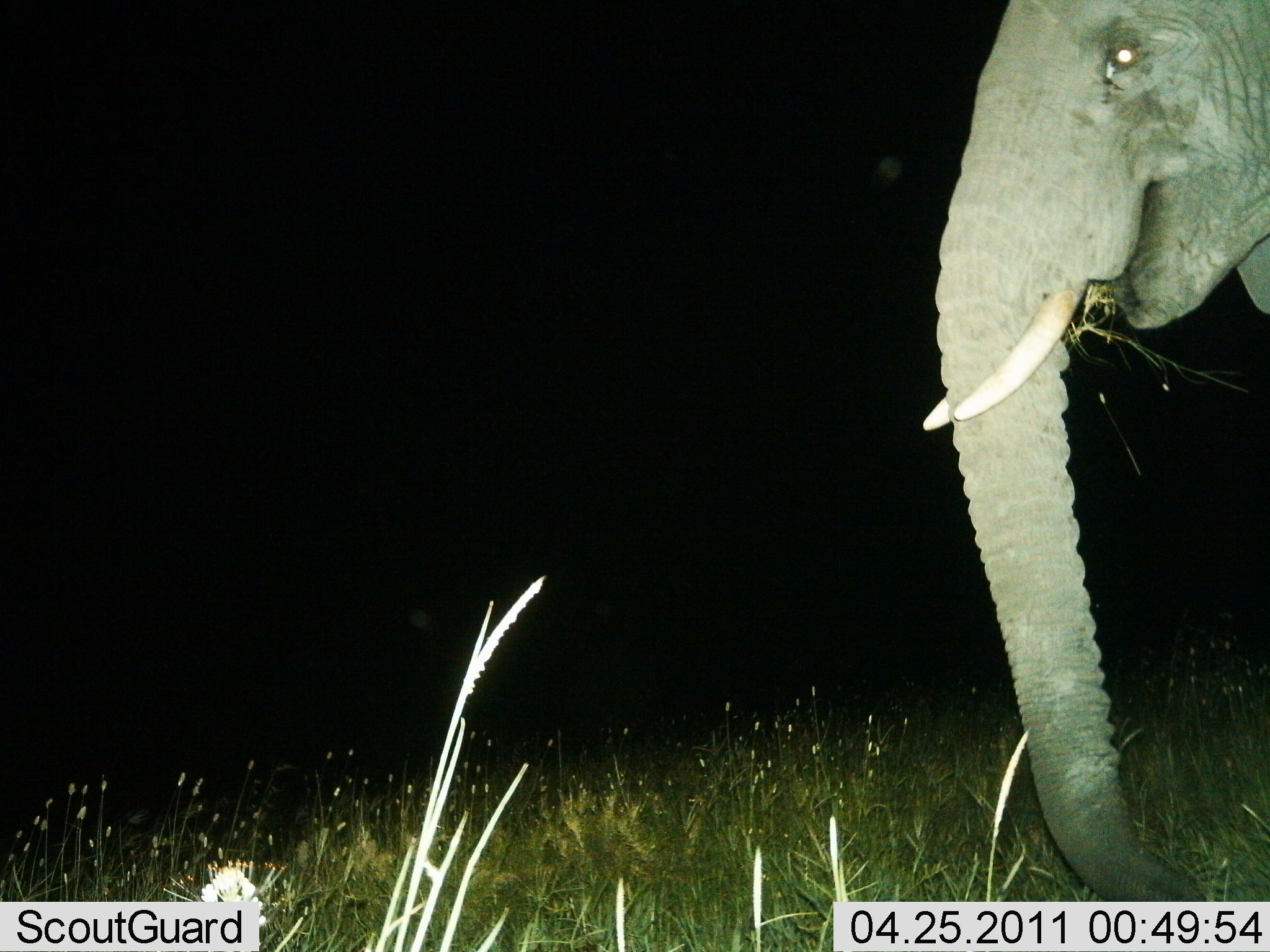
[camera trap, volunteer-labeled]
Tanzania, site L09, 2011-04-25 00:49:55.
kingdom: Animalia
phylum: Chordata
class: Mammalia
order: Proboscidea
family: Elephantidae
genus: Loxodonta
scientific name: Loxodonta africana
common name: african bush elephant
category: elephant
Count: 1.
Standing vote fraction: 45%.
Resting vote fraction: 0%.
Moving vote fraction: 0%.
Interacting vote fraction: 0%.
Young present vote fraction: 0%.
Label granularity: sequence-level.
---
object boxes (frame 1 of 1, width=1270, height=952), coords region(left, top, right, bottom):
animal: region(916, 0, 1270, 901)